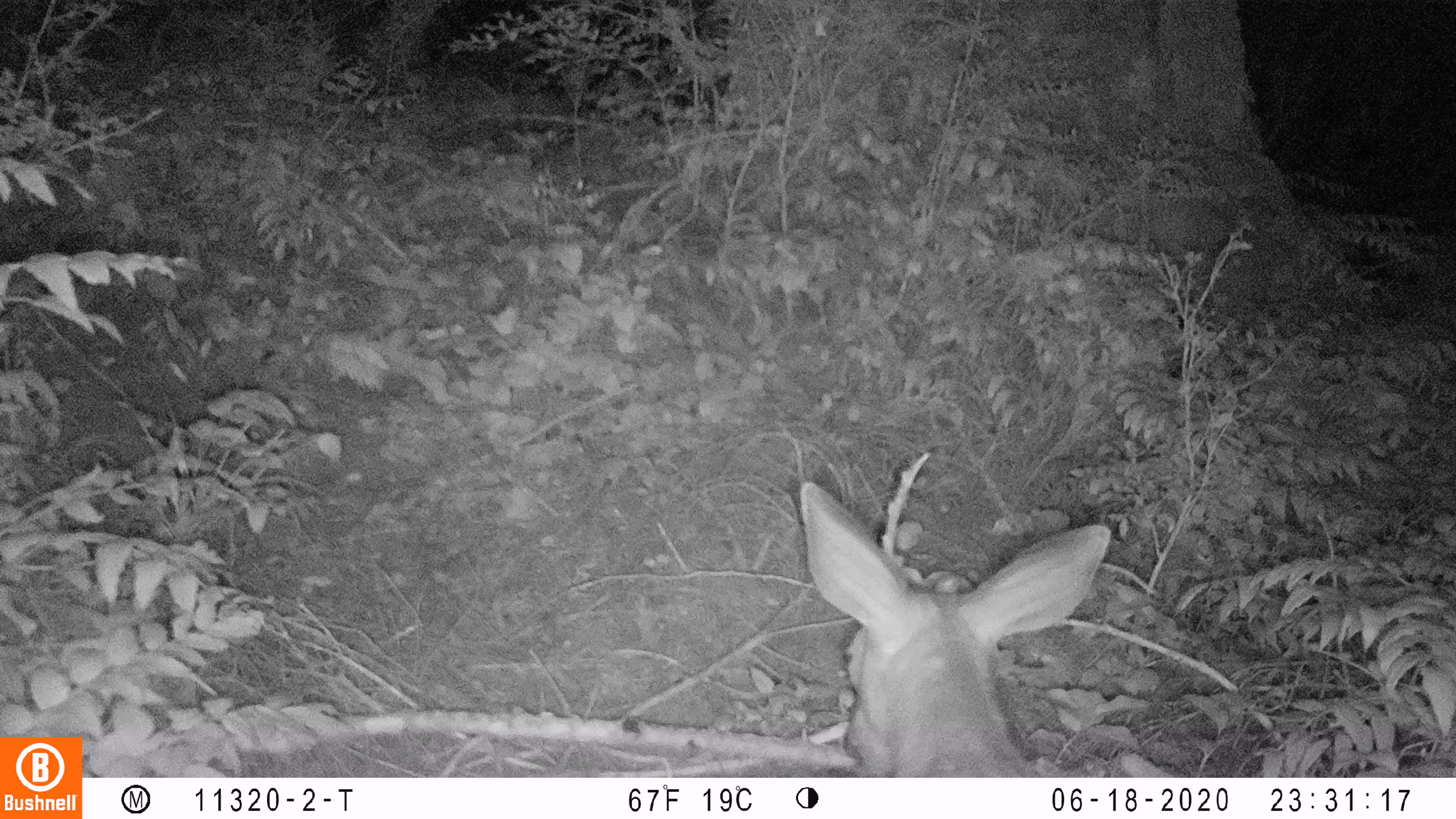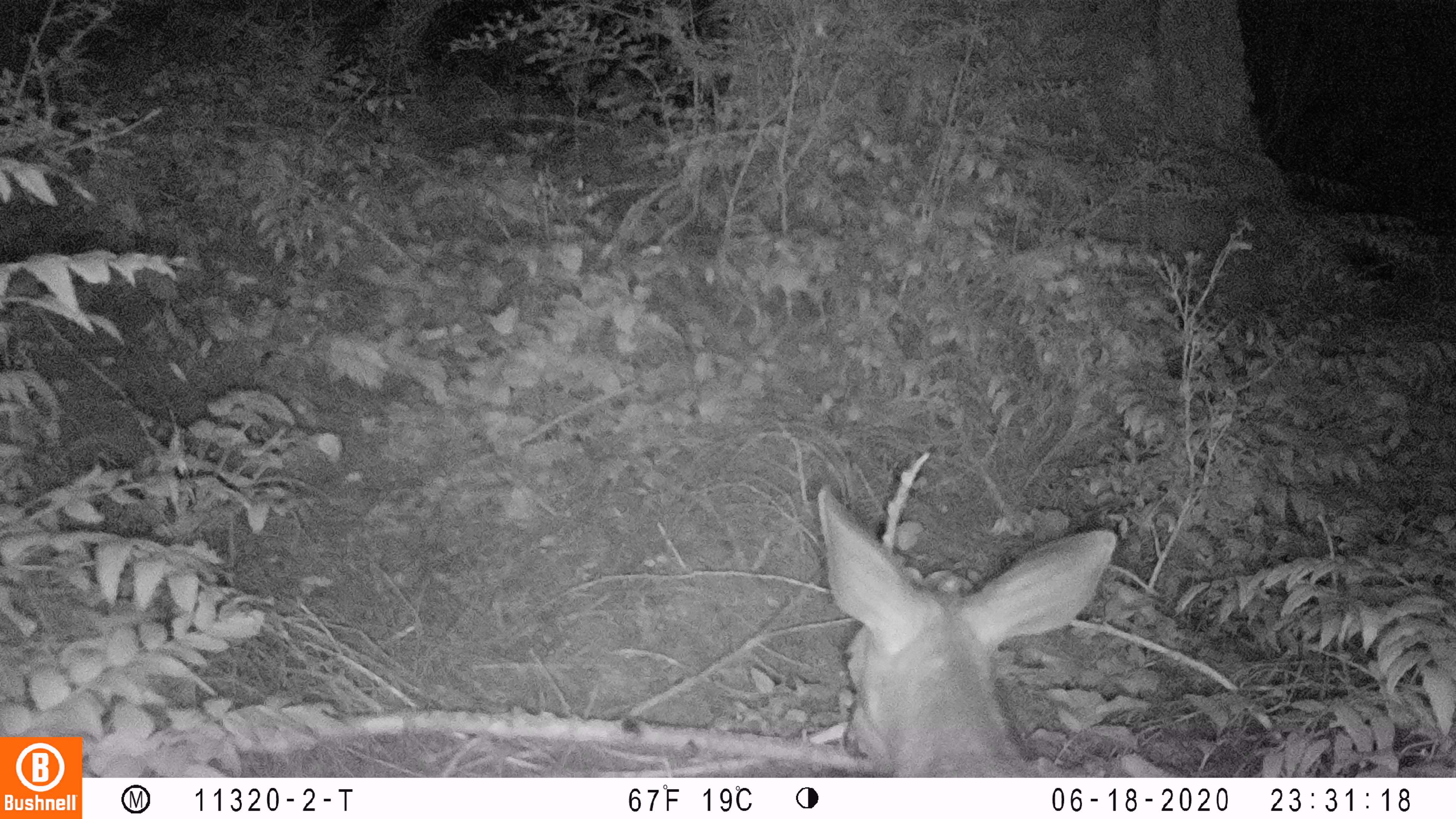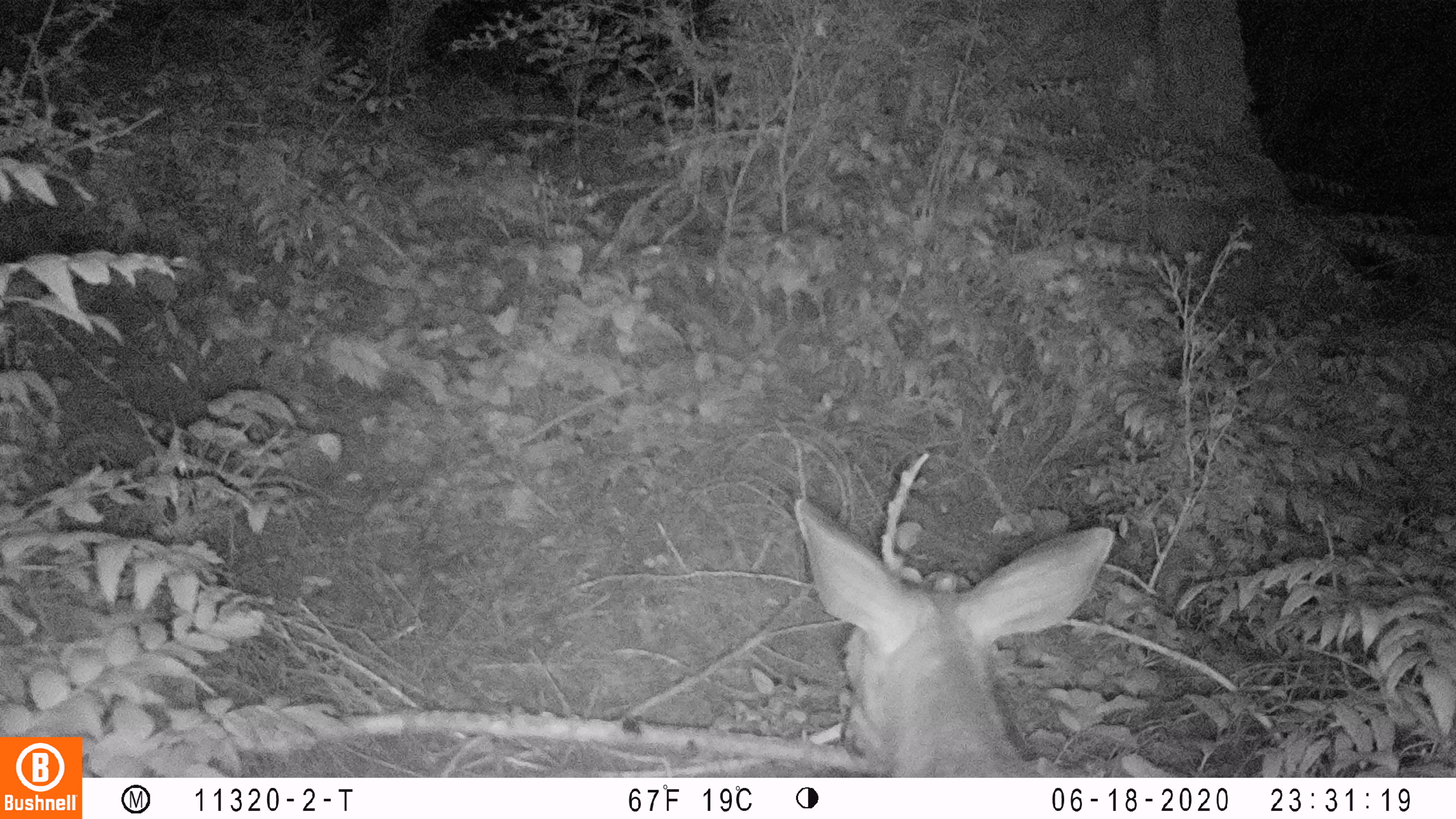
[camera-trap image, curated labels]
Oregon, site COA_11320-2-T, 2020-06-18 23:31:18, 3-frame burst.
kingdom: Animalia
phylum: Chordata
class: Mammalia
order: Artiodactyla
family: Cervidae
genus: Odocoileus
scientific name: Odocoileus hemionus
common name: black-tailed deer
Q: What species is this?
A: Black-tailed deer (Odocoileus hemionus).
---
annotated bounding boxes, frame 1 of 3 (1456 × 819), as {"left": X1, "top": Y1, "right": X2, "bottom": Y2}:
black-tailed deer: {"left": 795, "top": 467, "right": 1111, "bottom": 774}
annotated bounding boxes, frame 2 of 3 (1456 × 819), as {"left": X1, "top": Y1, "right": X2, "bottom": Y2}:
black-tailed deer: {"left": 808, "top": 480, "right": 1125, "bottom": 770}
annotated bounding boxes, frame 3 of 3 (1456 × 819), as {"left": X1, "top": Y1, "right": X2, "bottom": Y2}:
black-tailed deer: {"left": 793, "top": 492, "right": 1121, "bottom": 768}